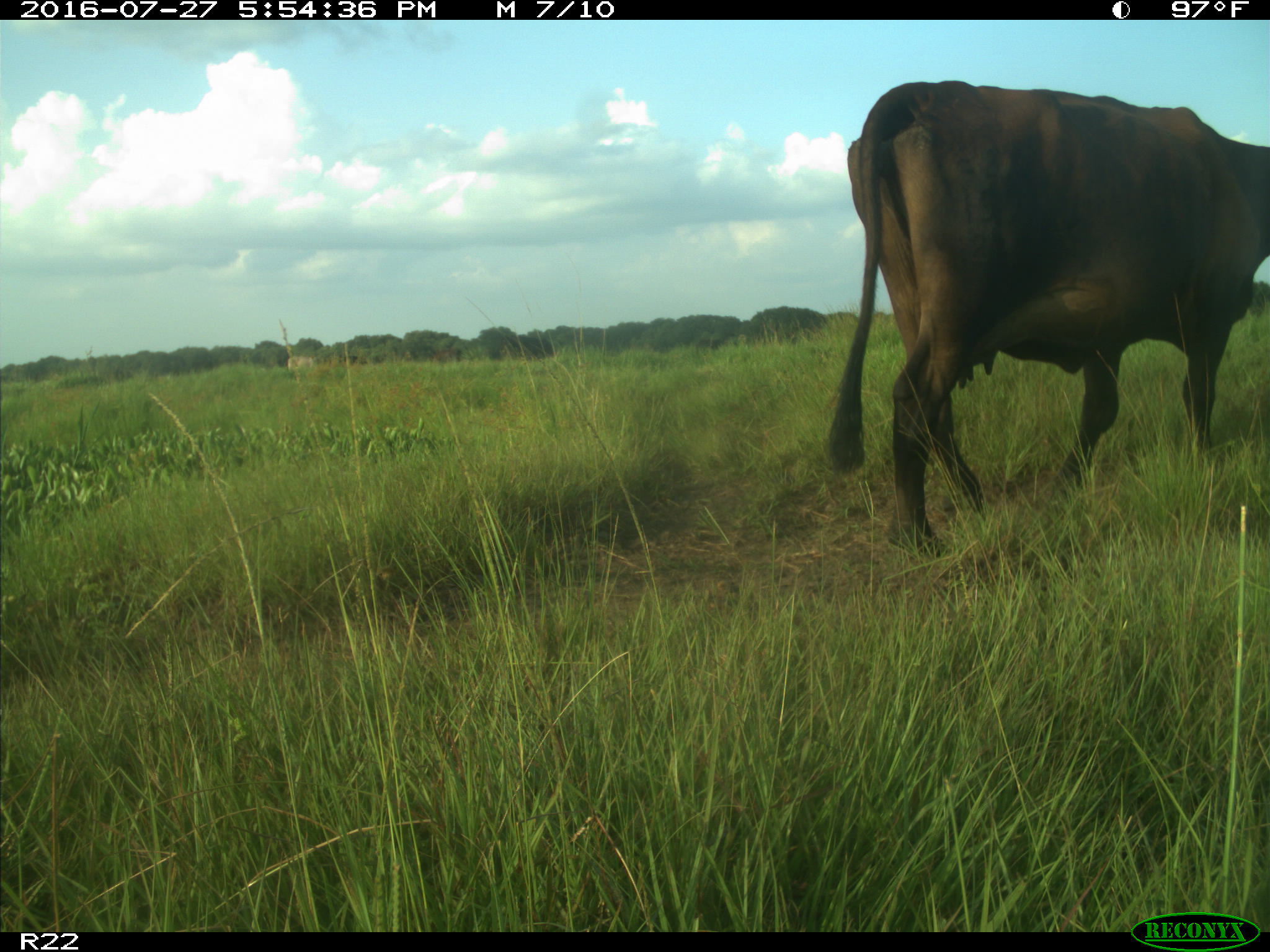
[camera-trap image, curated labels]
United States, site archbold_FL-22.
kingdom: Animalia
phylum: Chordata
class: Mammalia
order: Artiodactyla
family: Bovidae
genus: Bos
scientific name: Bos taurus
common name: domestic cow